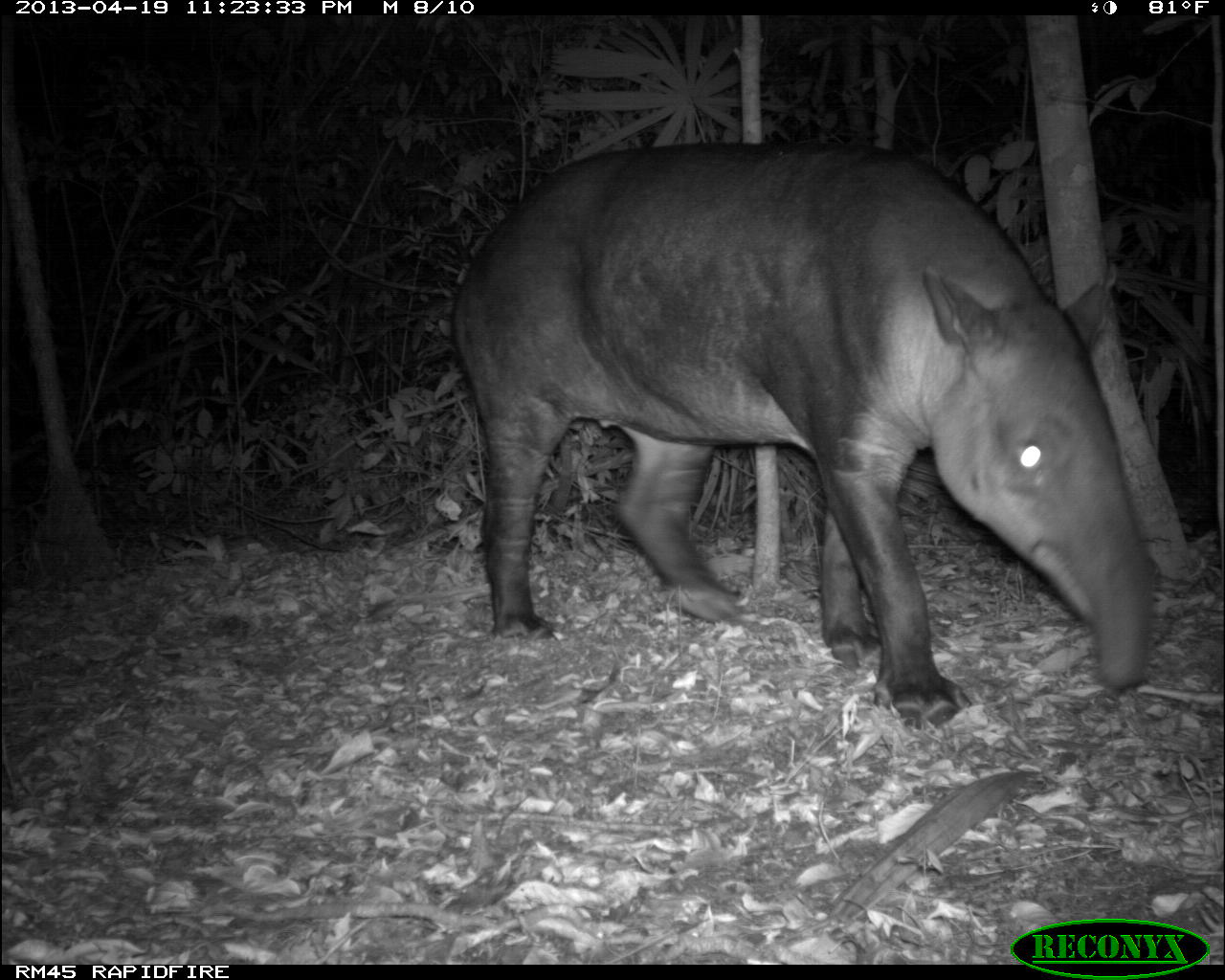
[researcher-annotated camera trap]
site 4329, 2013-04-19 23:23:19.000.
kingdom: Animalia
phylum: Chordata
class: Mammalia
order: Perissodactyla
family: Tapiridae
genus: Tapirus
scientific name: Tapirus bairdii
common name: baird's tapir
Tapirus bairdii (baird's tapir), count 1.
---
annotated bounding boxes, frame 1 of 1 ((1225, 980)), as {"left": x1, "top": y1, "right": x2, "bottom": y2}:
tapirus bairdii: {"left": 449, "top": 136, "right": 1159, "bottom": 731}